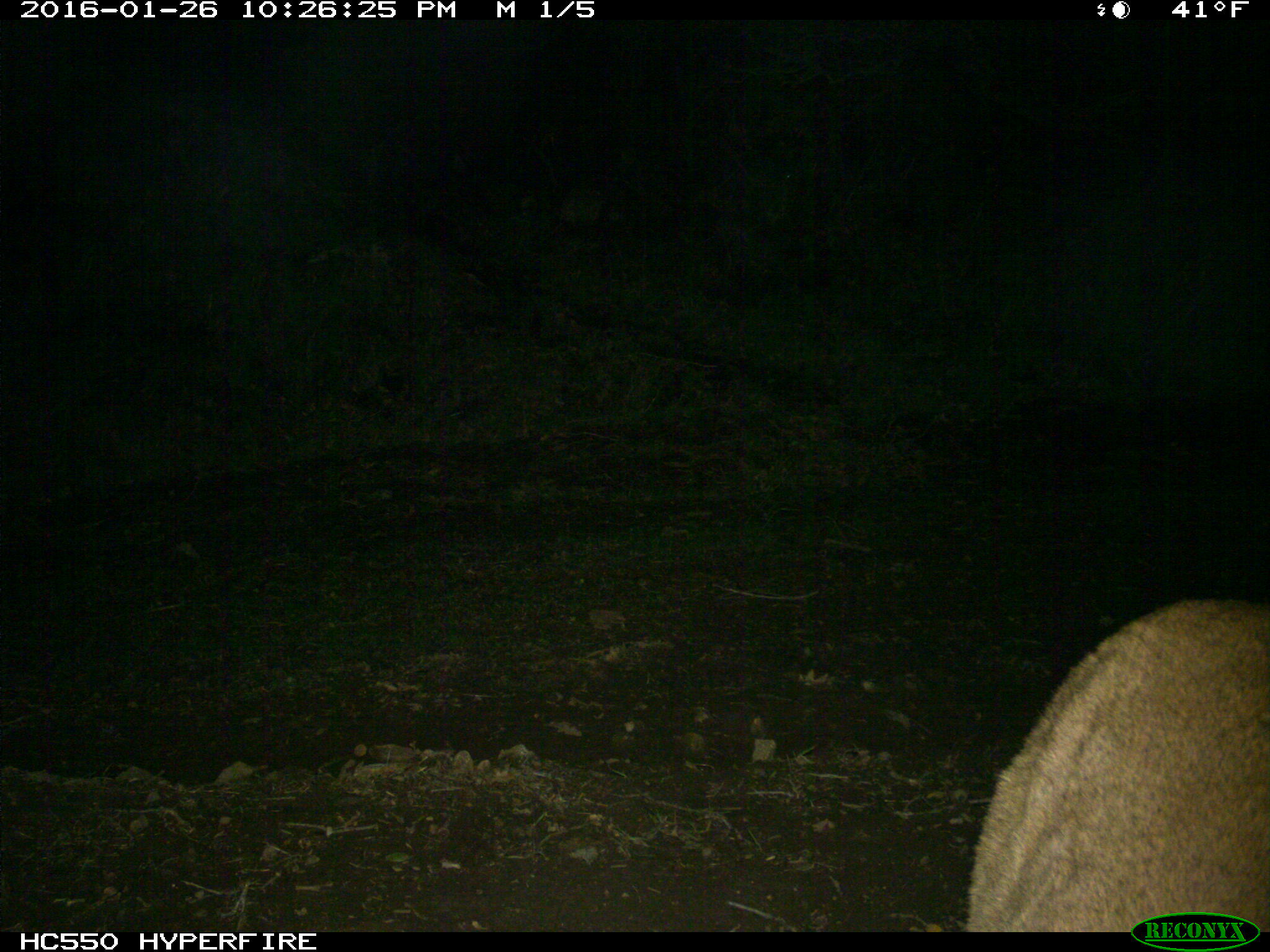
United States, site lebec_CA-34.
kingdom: Animalia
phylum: Chordata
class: Mammalia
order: Carnivora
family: Felidae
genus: Puma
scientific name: Puma concolor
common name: mountain lion